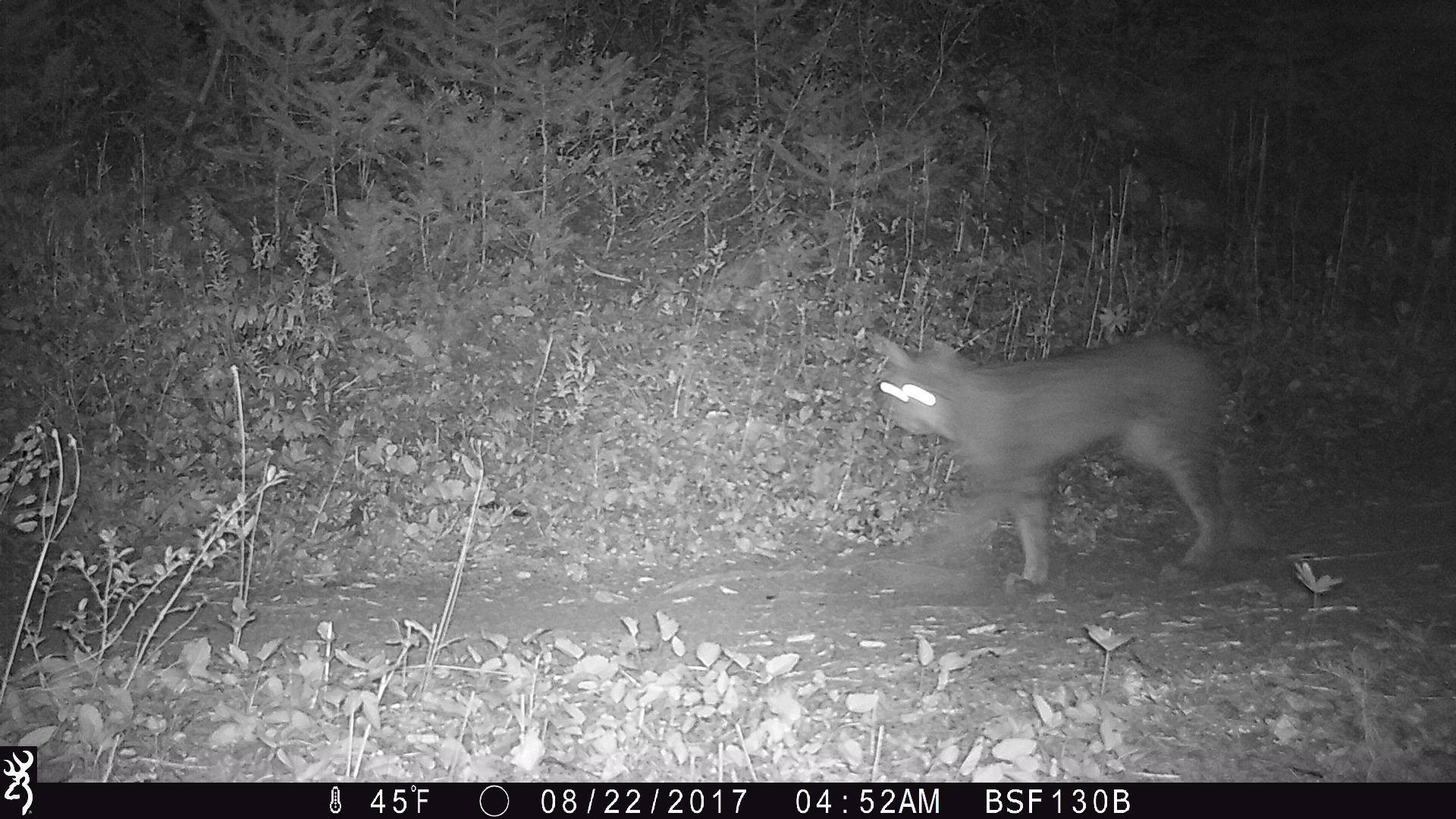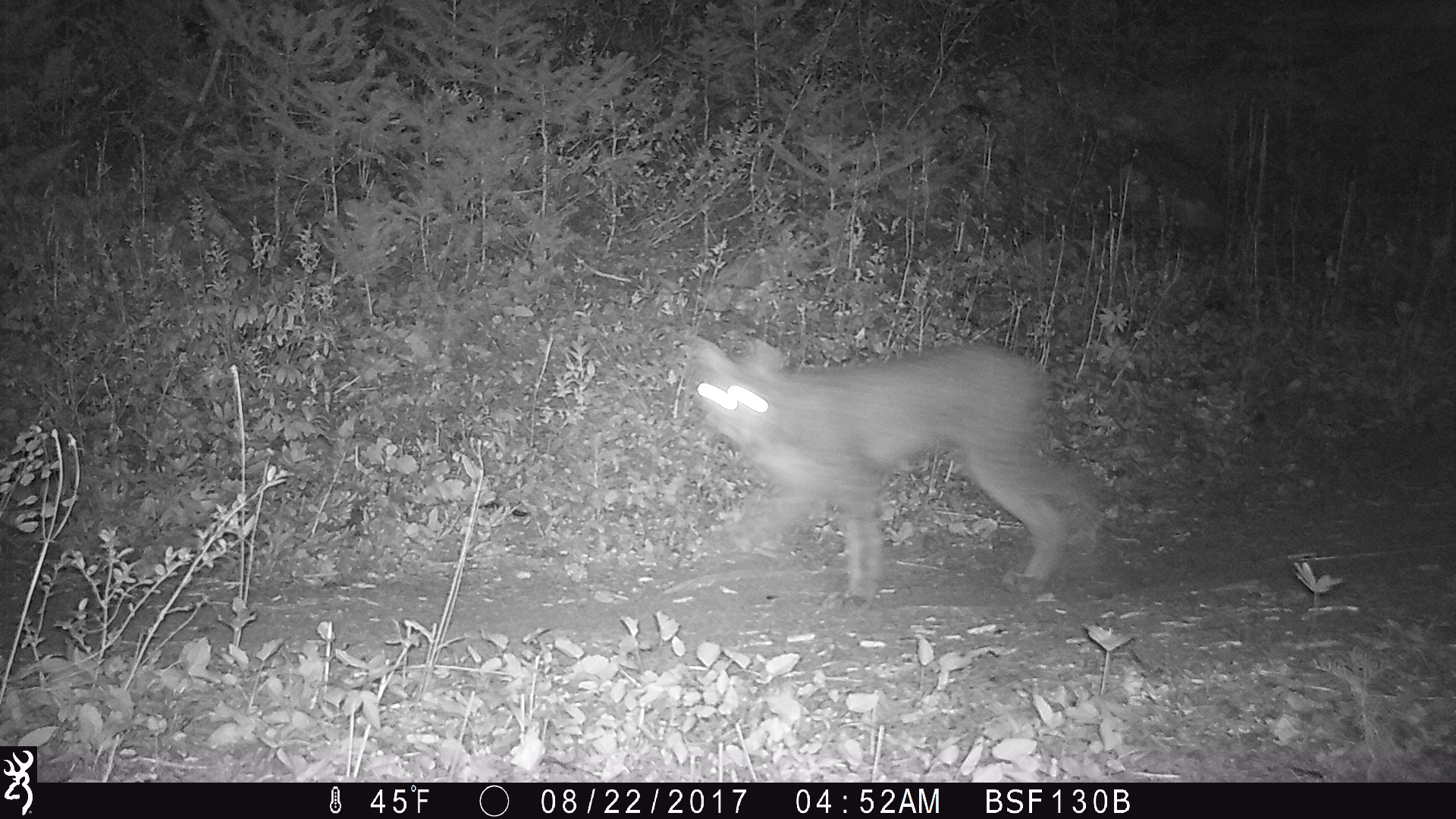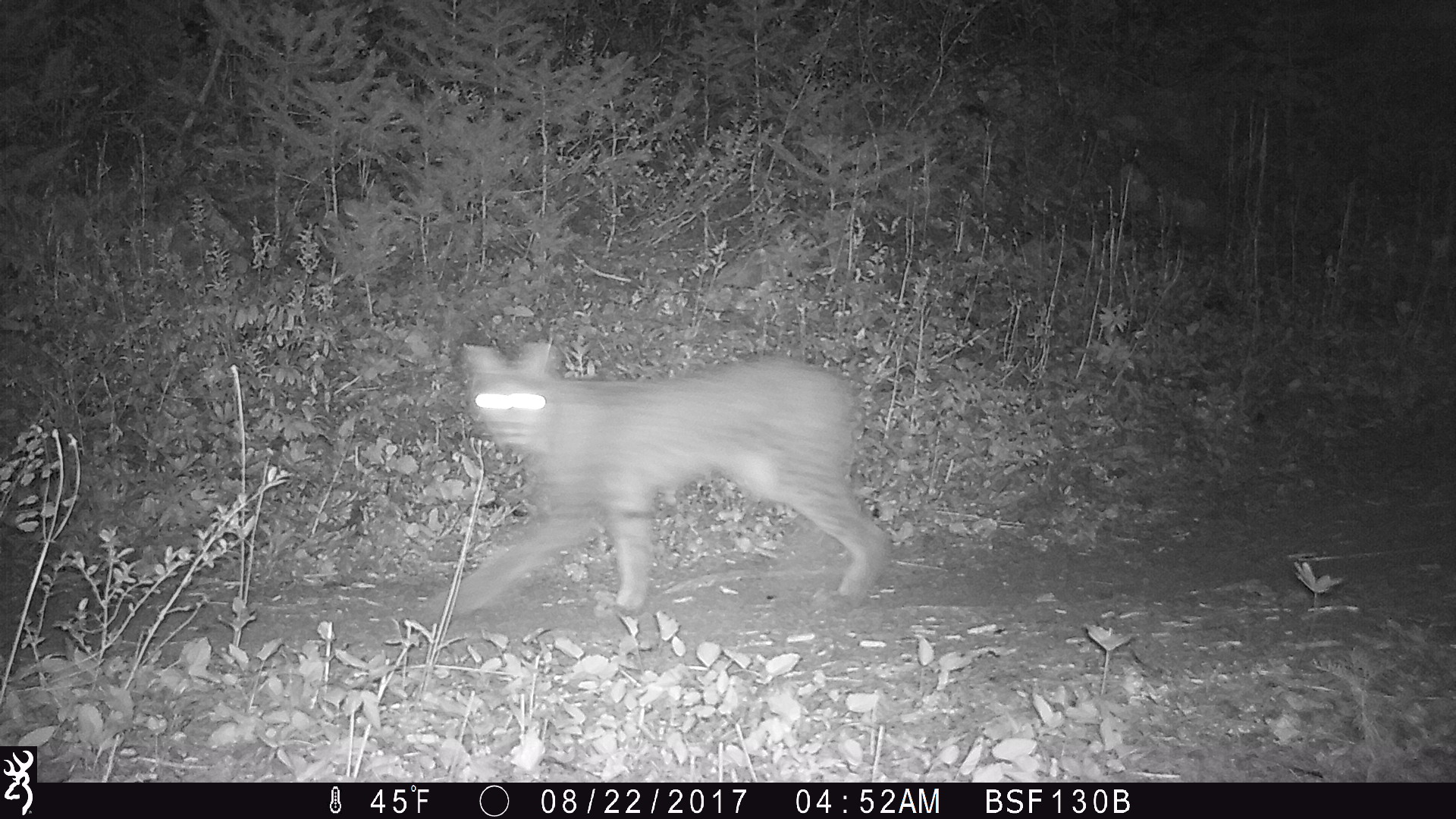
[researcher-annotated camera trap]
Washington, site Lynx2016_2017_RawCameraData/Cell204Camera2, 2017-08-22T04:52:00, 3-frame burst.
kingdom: Animalia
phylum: Chordata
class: Mammalia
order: Carnivora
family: Felidae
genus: Lynx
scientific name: Lynx canadensis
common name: canada lynx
Lynx canadensis (canada lynx). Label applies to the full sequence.